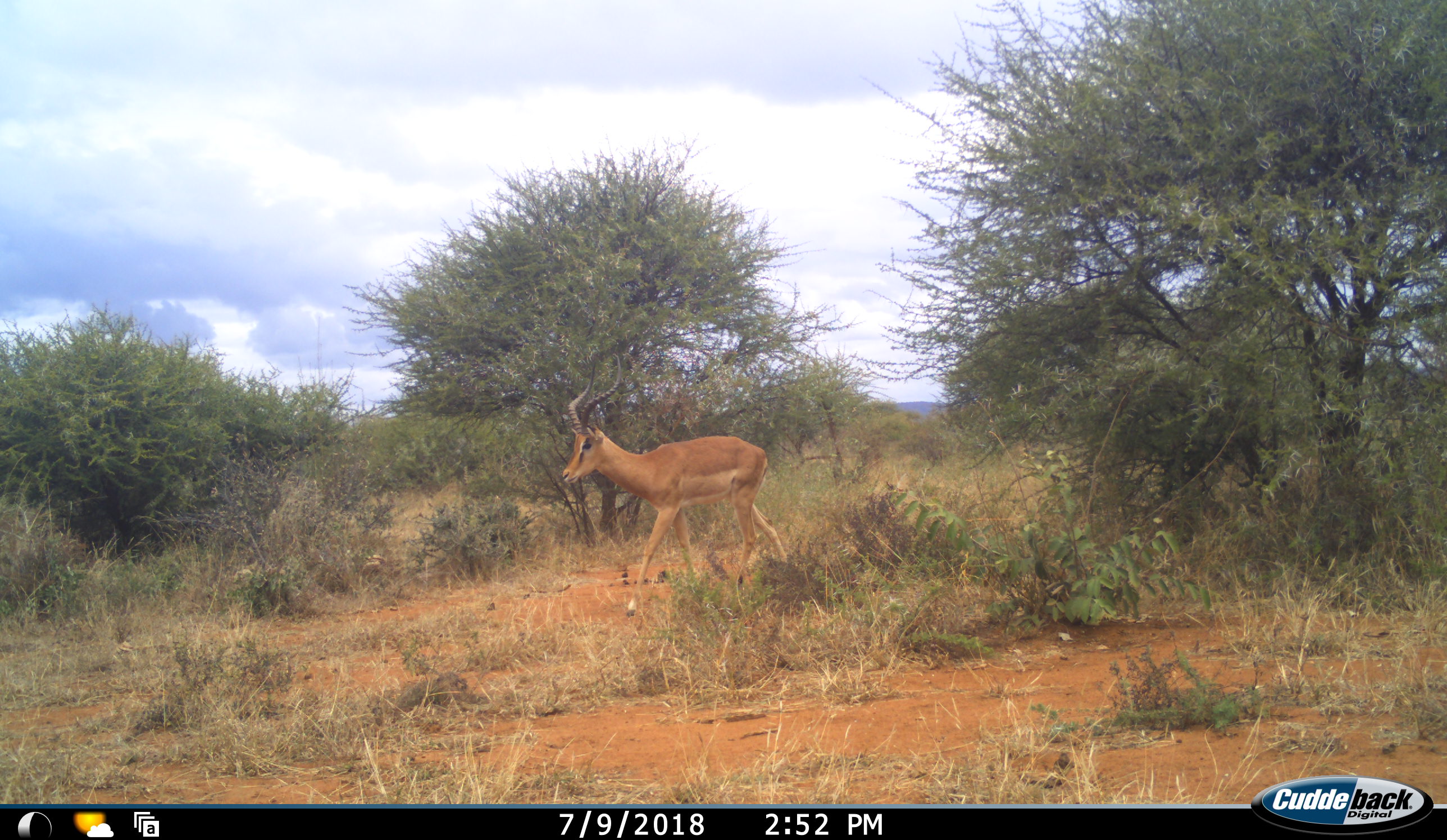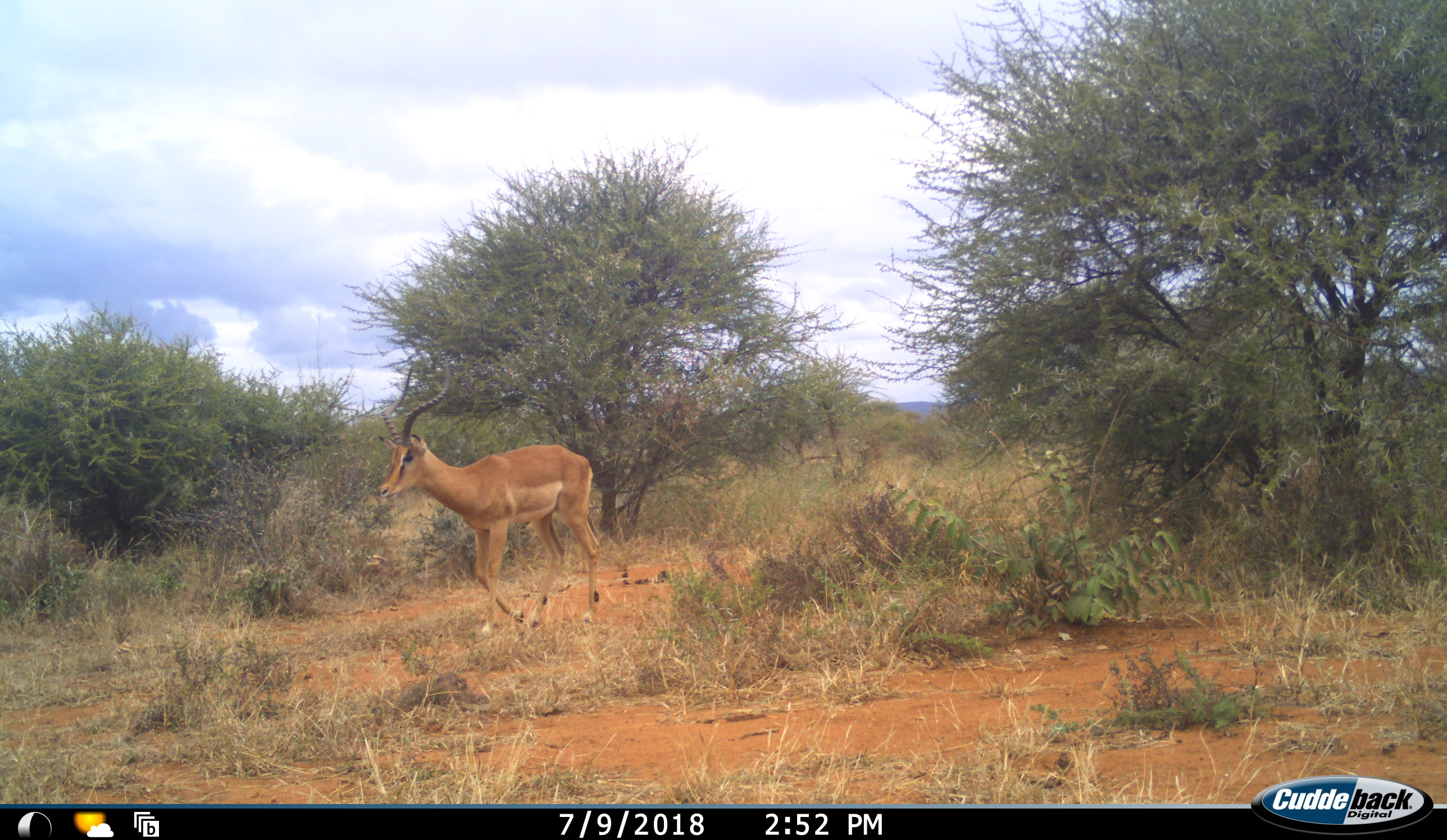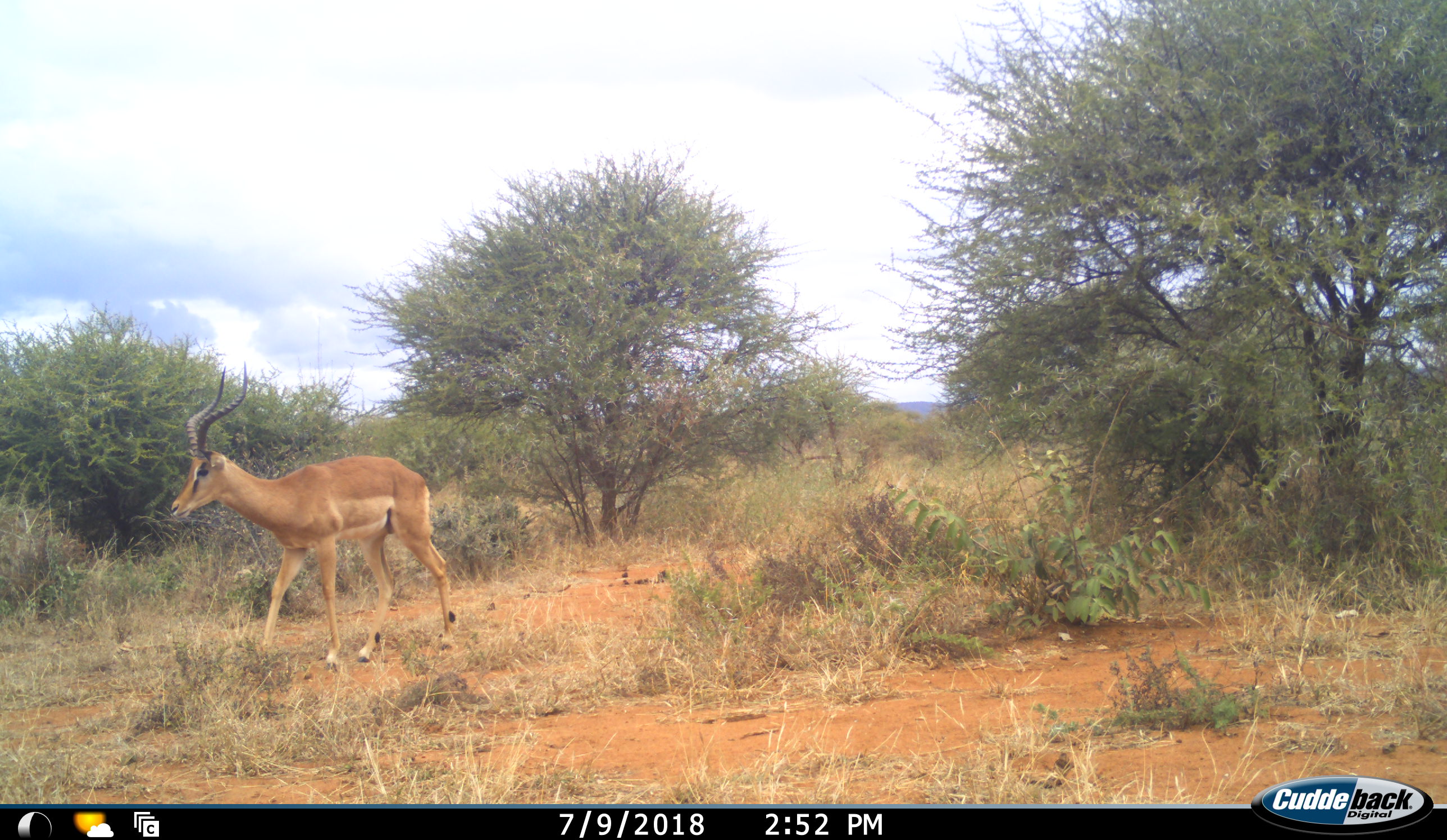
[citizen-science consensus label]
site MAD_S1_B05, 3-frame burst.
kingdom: Animalia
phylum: Chordata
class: Mammalia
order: Artiodactyla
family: Bovidae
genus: Aepyceros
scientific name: Aepyceros melampus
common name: impala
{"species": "impala (Aepyceros melampus)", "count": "1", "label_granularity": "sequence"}